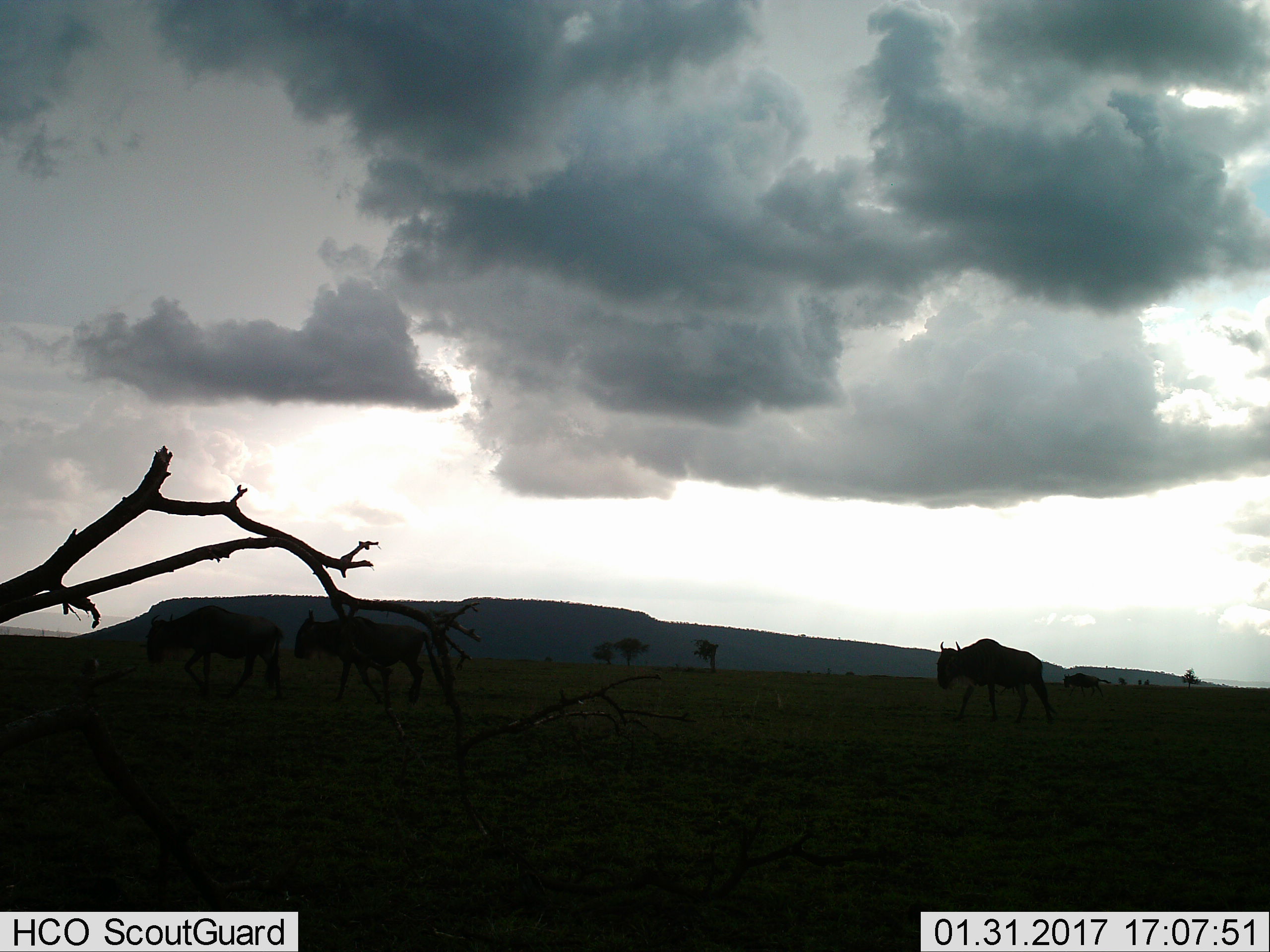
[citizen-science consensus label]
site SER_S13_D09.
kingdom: Animalia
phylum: Chordata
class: Mammalia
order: Artiodactyla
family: Bovidae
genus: Connochaetes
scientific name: Connochaetes taurinus taurinus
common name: blue wildebeest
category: wildebeestblue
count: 3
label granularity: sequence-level